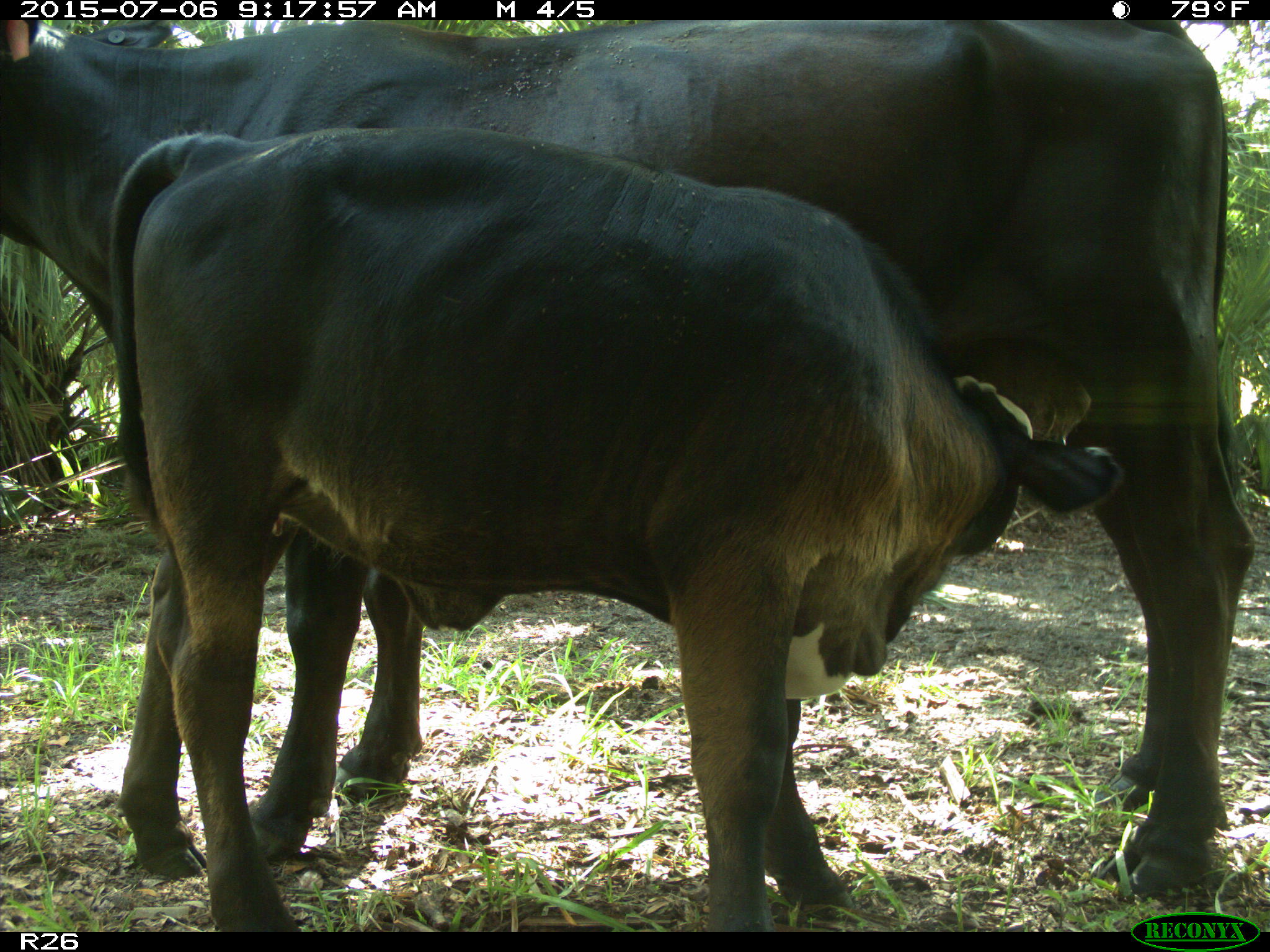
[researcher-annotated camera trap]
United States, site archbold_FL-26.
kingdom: Animalia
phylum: Chordata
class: Mammalia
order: Artiodactyla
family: Bovidae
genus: Bos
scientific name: Bos taurus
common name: domestic cow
Bos taurus (domestic cow).